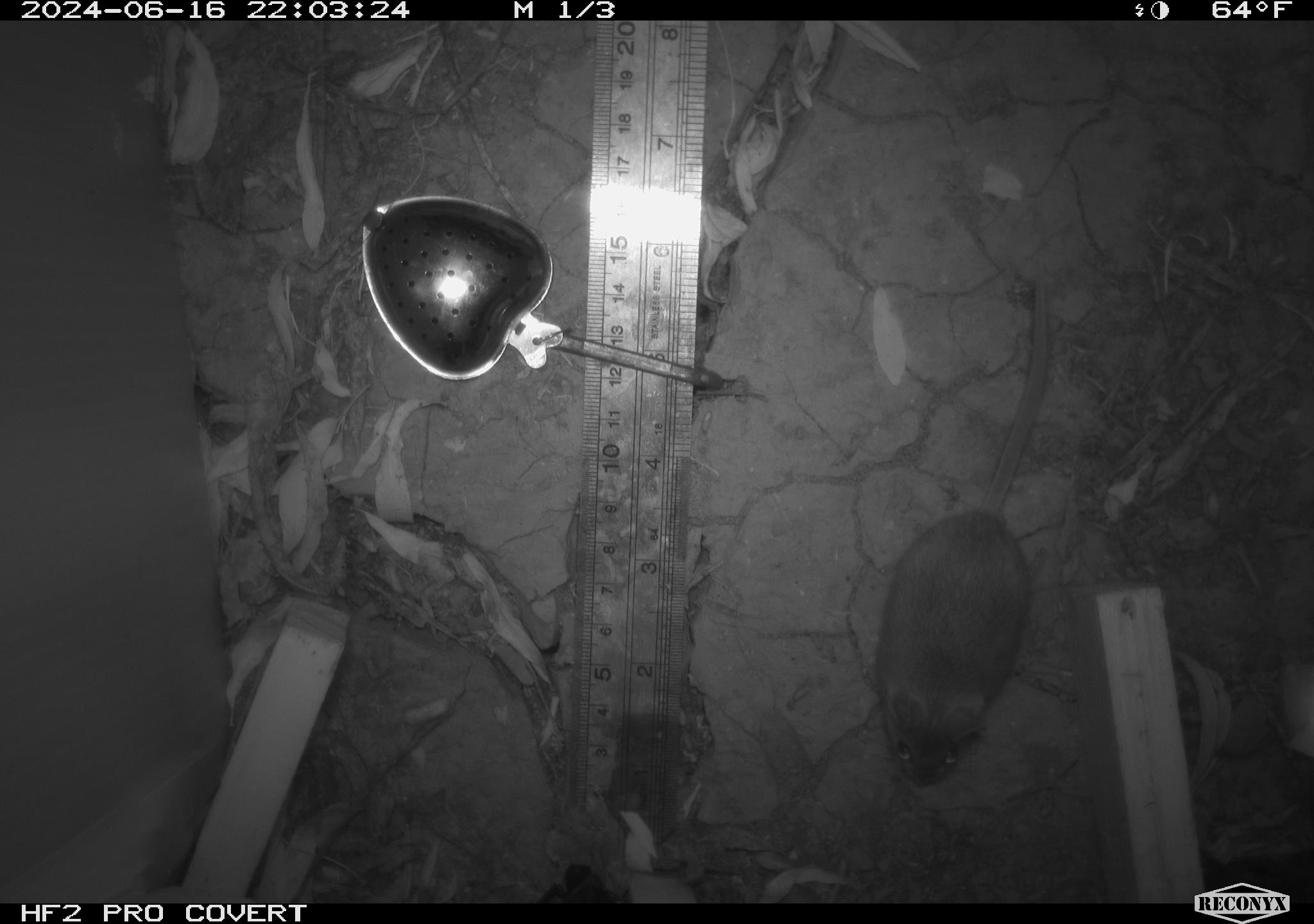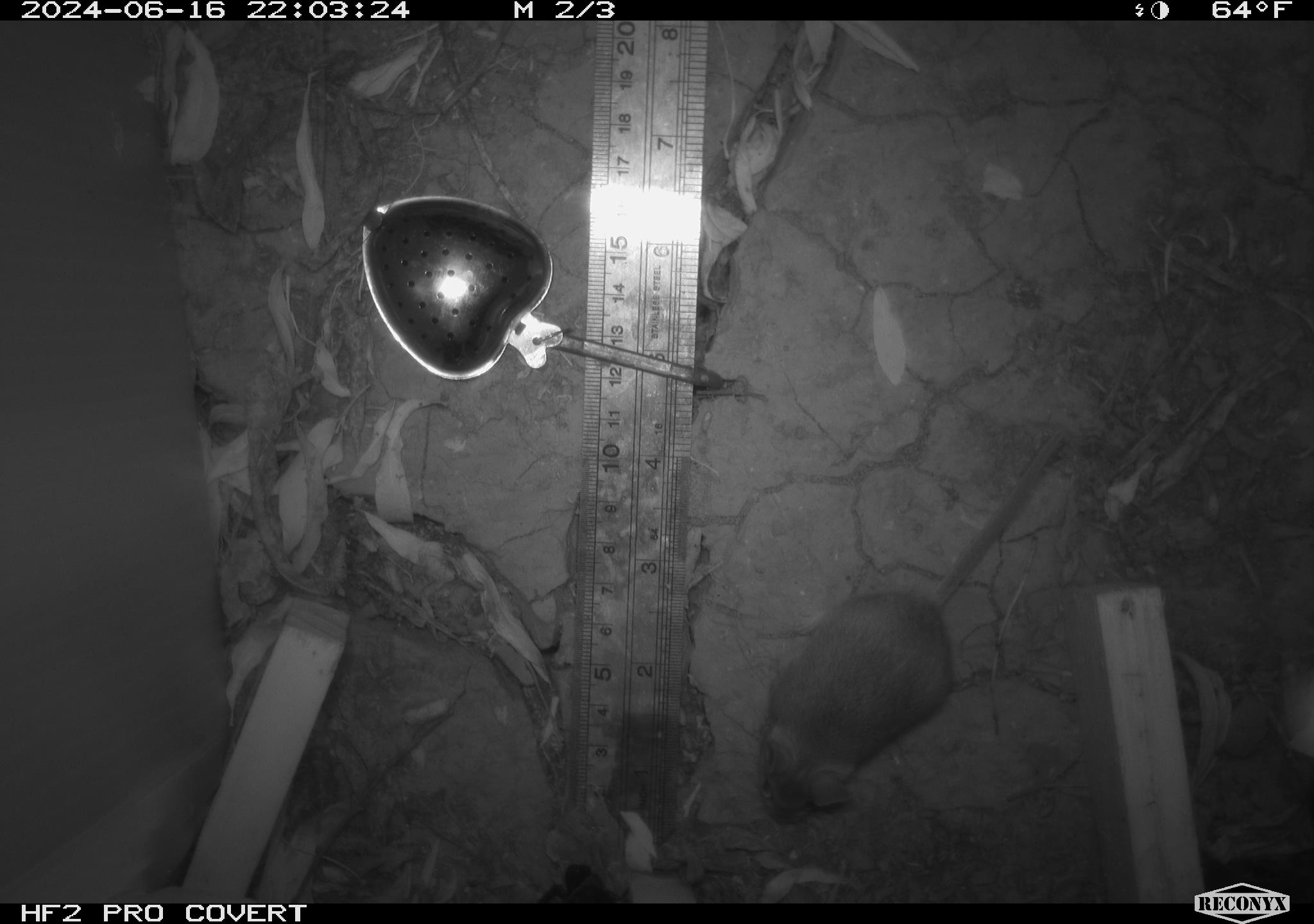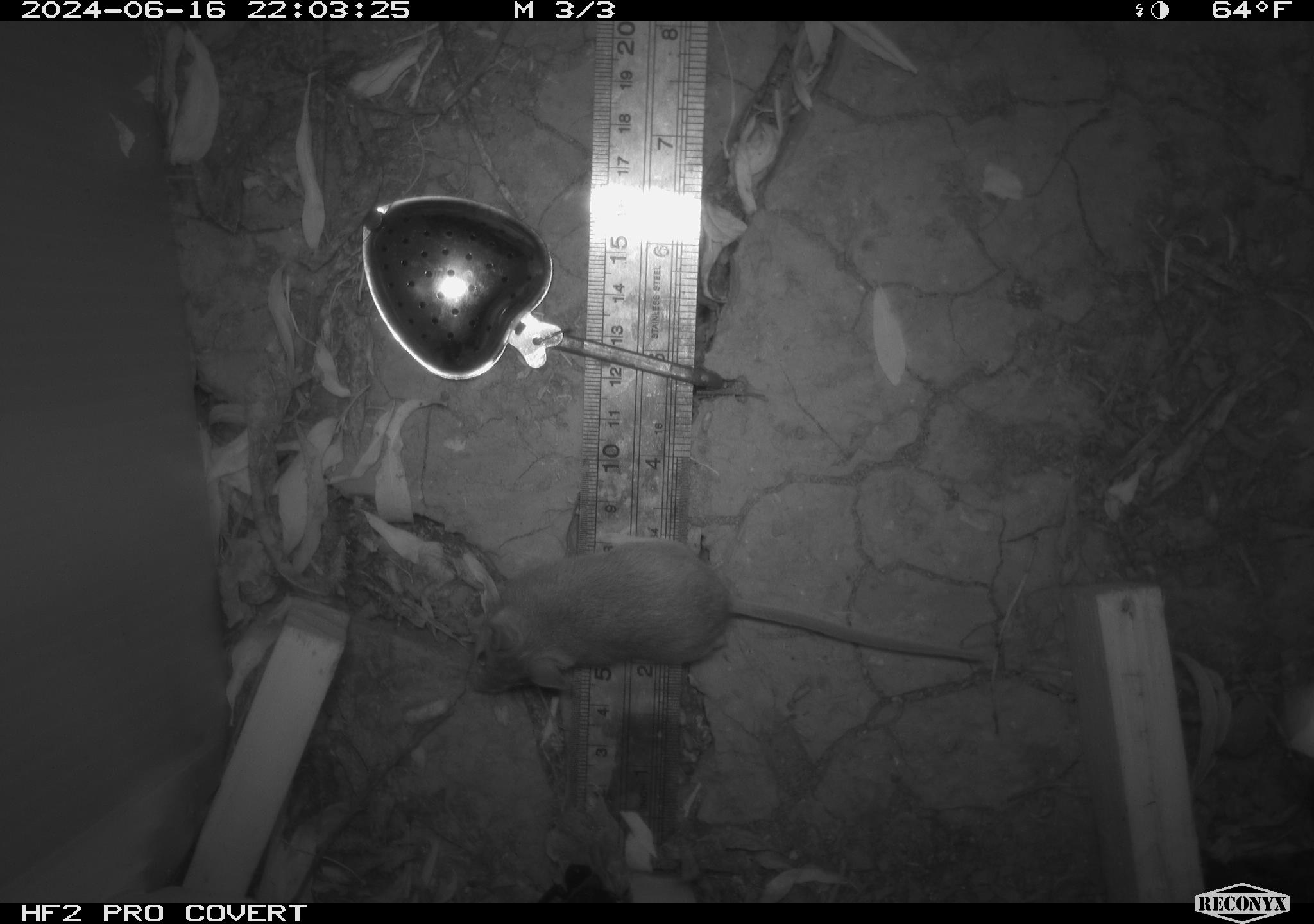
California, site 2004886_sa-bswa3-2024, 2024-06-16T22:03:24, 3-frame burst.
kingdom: Animalia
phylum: Chordata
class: Mammalia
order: Rodentia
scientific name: Rodentia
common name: mouse species